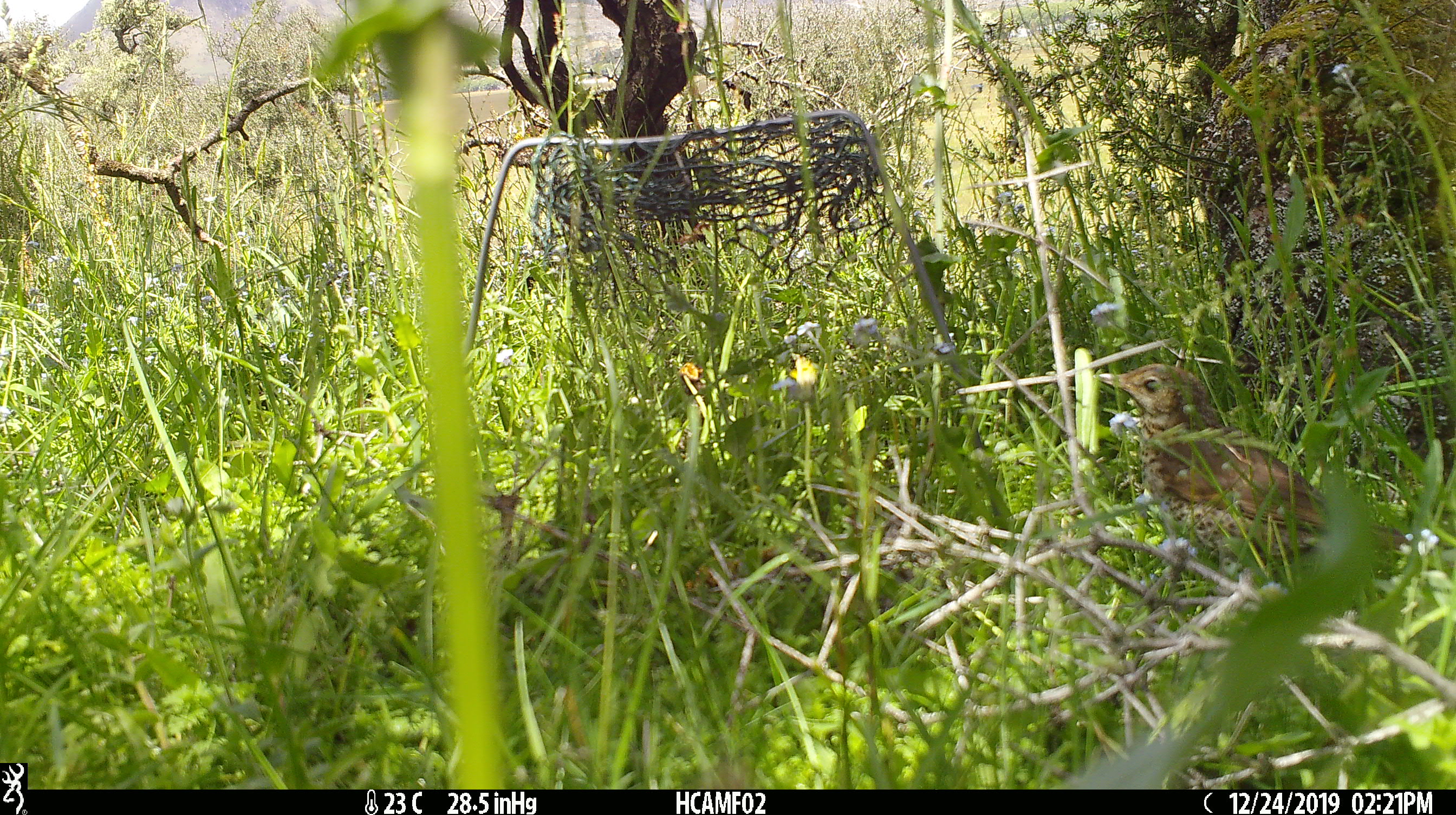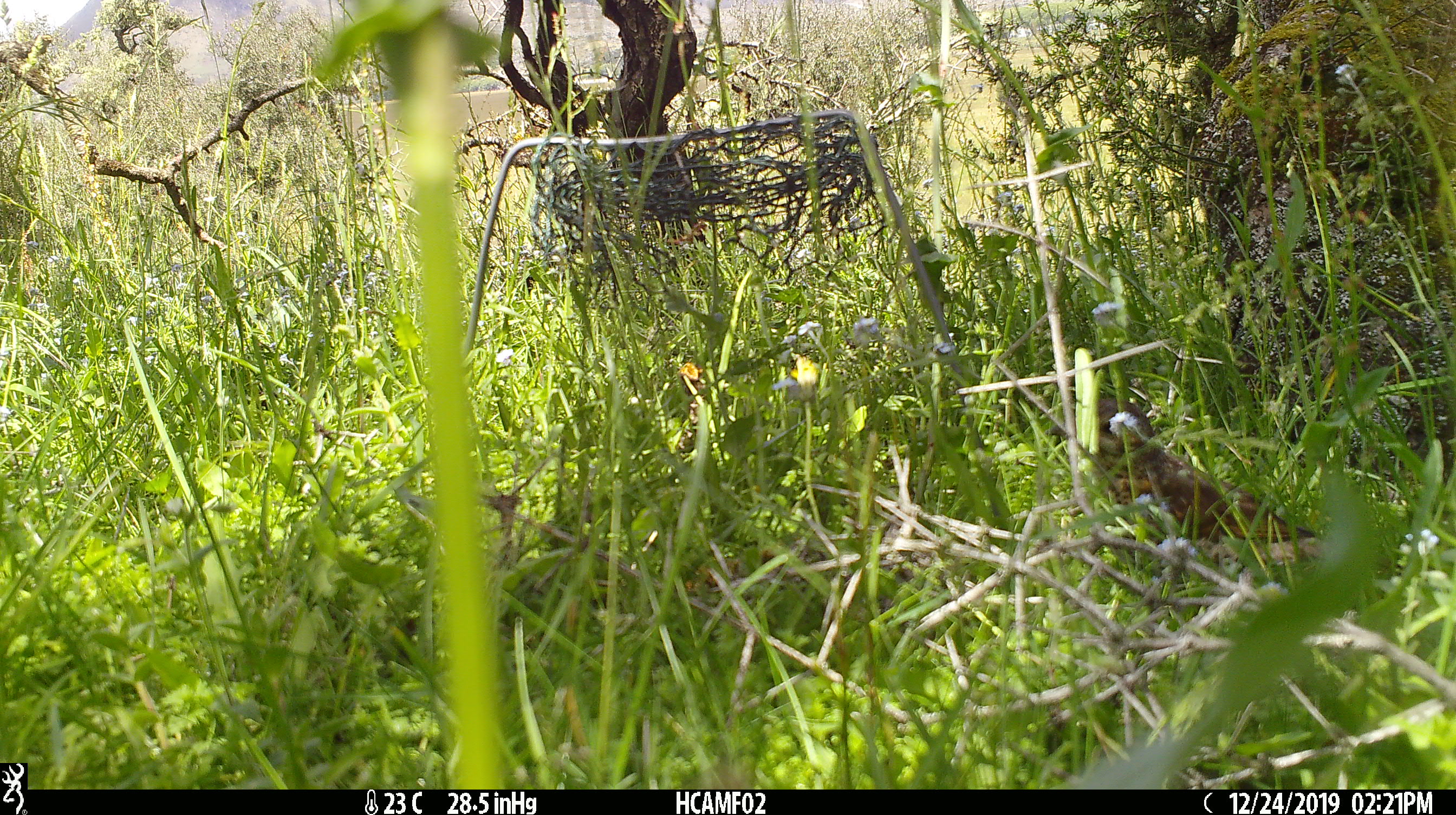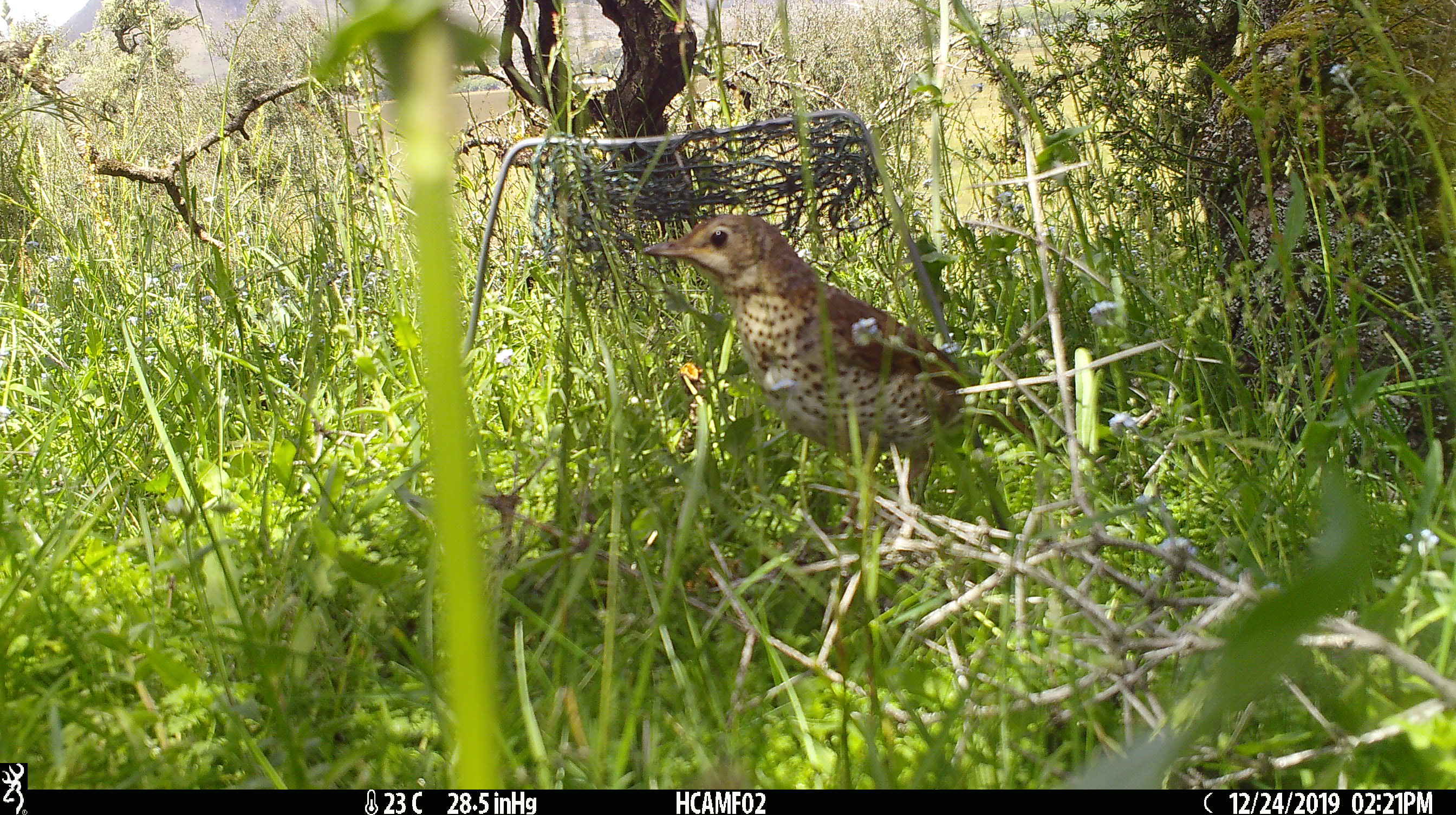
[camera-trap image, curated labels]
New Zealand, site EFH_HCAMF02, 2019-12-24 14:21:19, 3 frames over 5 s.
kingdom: Animalia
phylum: Chordata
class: Aves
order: Passeriformes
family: Turdidae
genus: Turdus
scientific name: Turdus philomelos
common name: song thrush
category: thrush